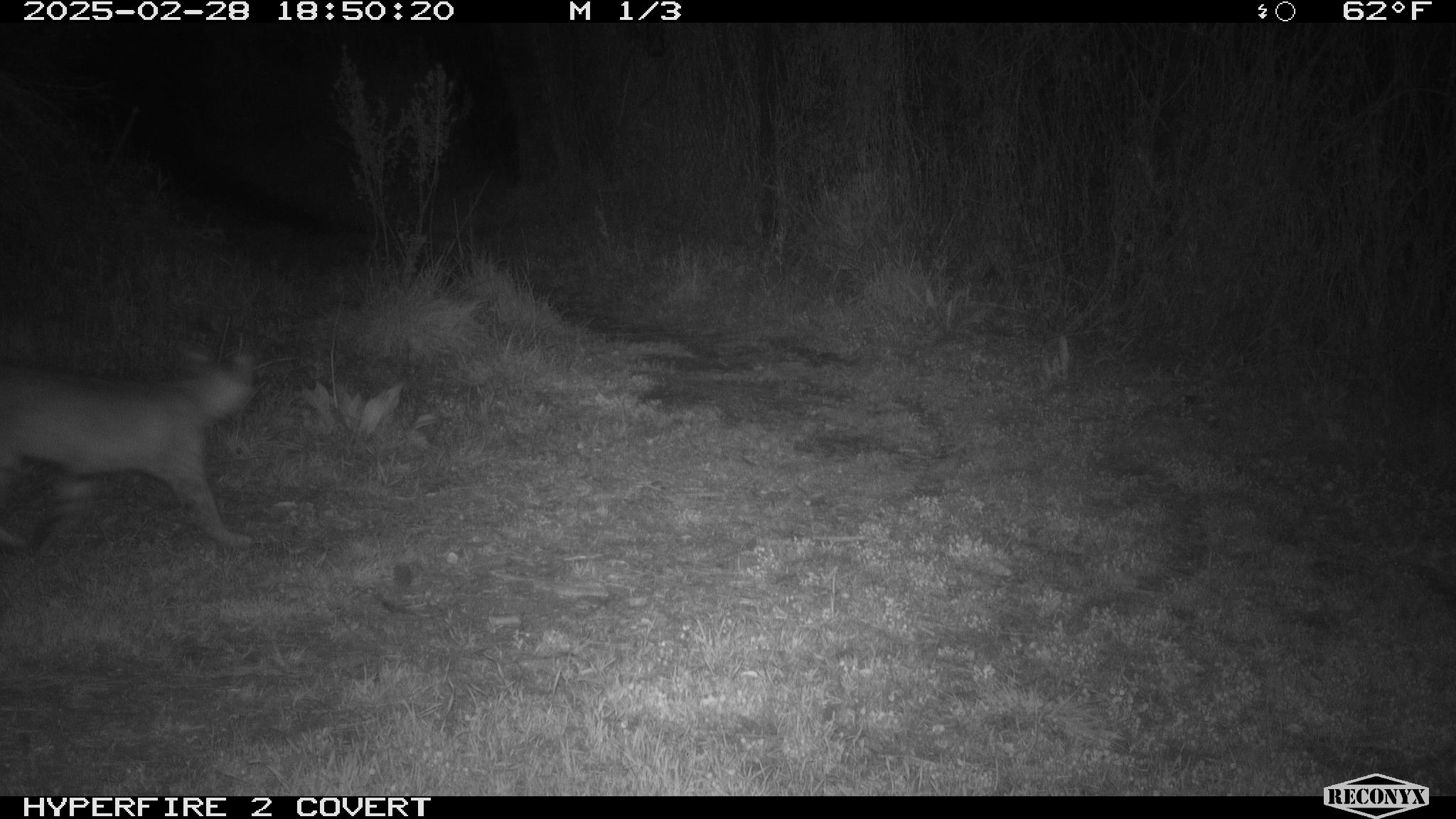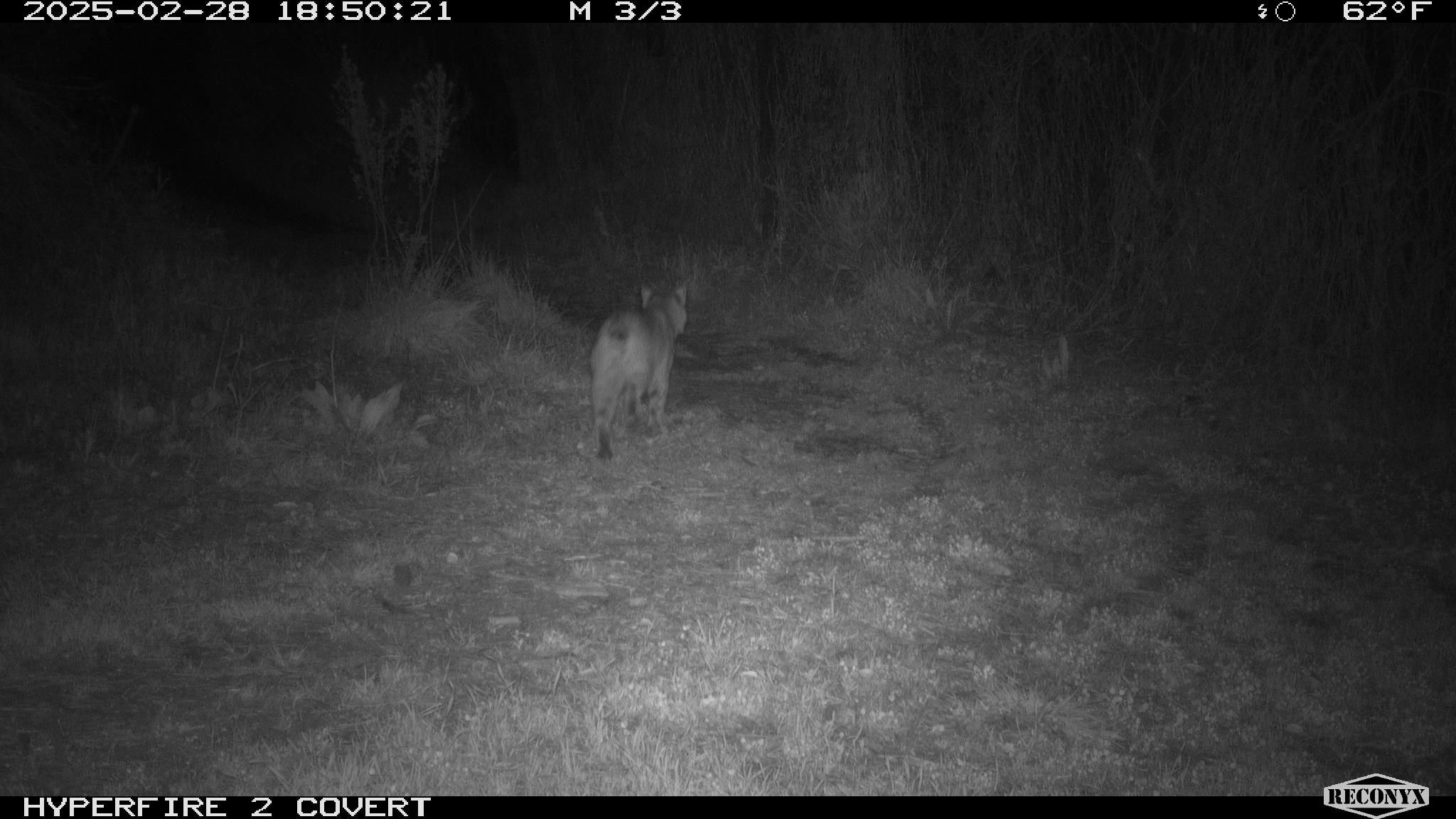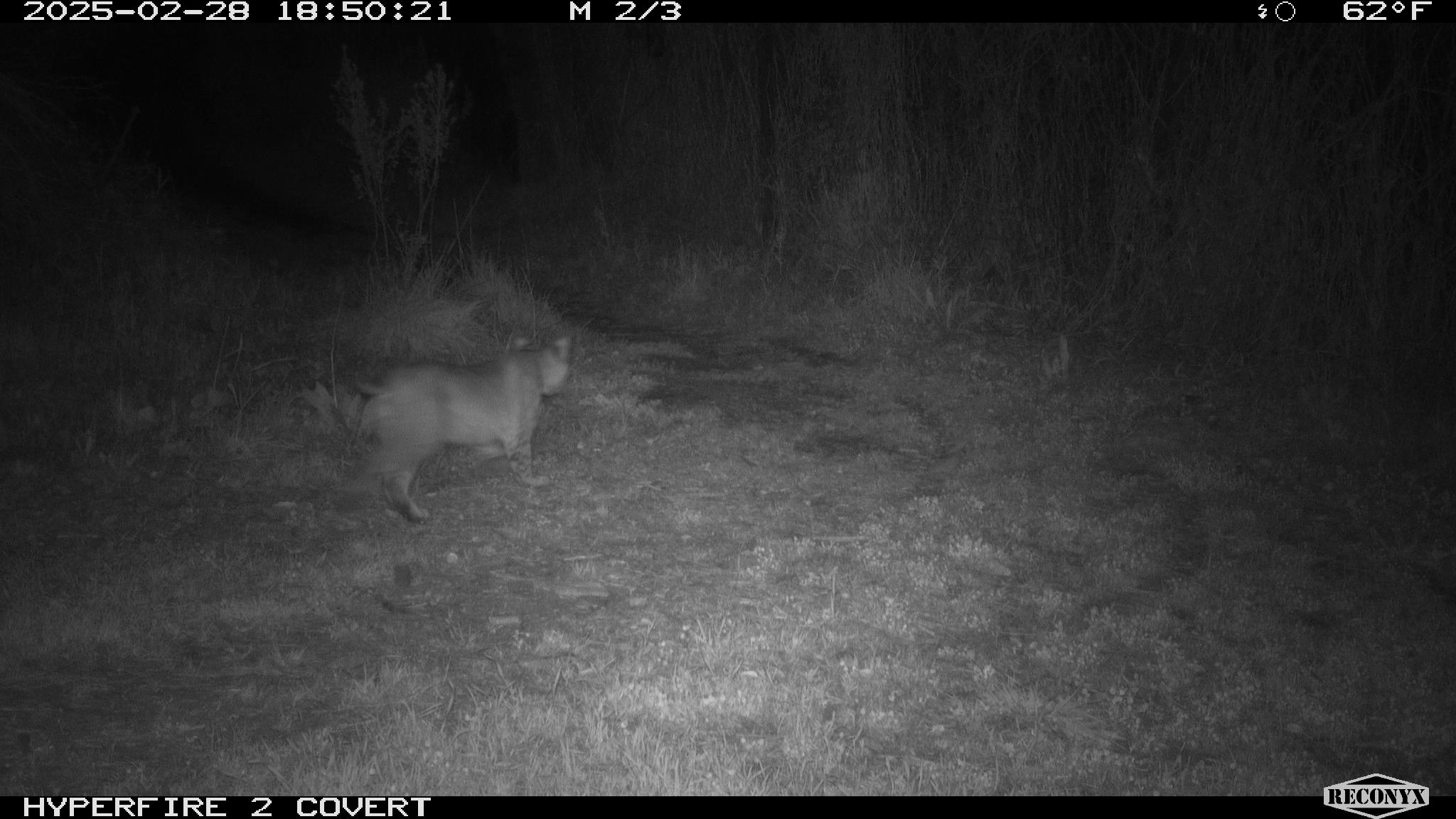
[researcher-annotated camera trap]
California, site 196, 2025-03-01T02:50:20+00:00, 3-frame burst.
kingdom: Animalia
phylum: Chordata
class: Mammalia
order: Carnivora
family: Felidae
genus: Lynx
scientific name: Lynx rufus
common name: bobcat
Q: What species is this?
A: Bobcat (Lynx rufus).